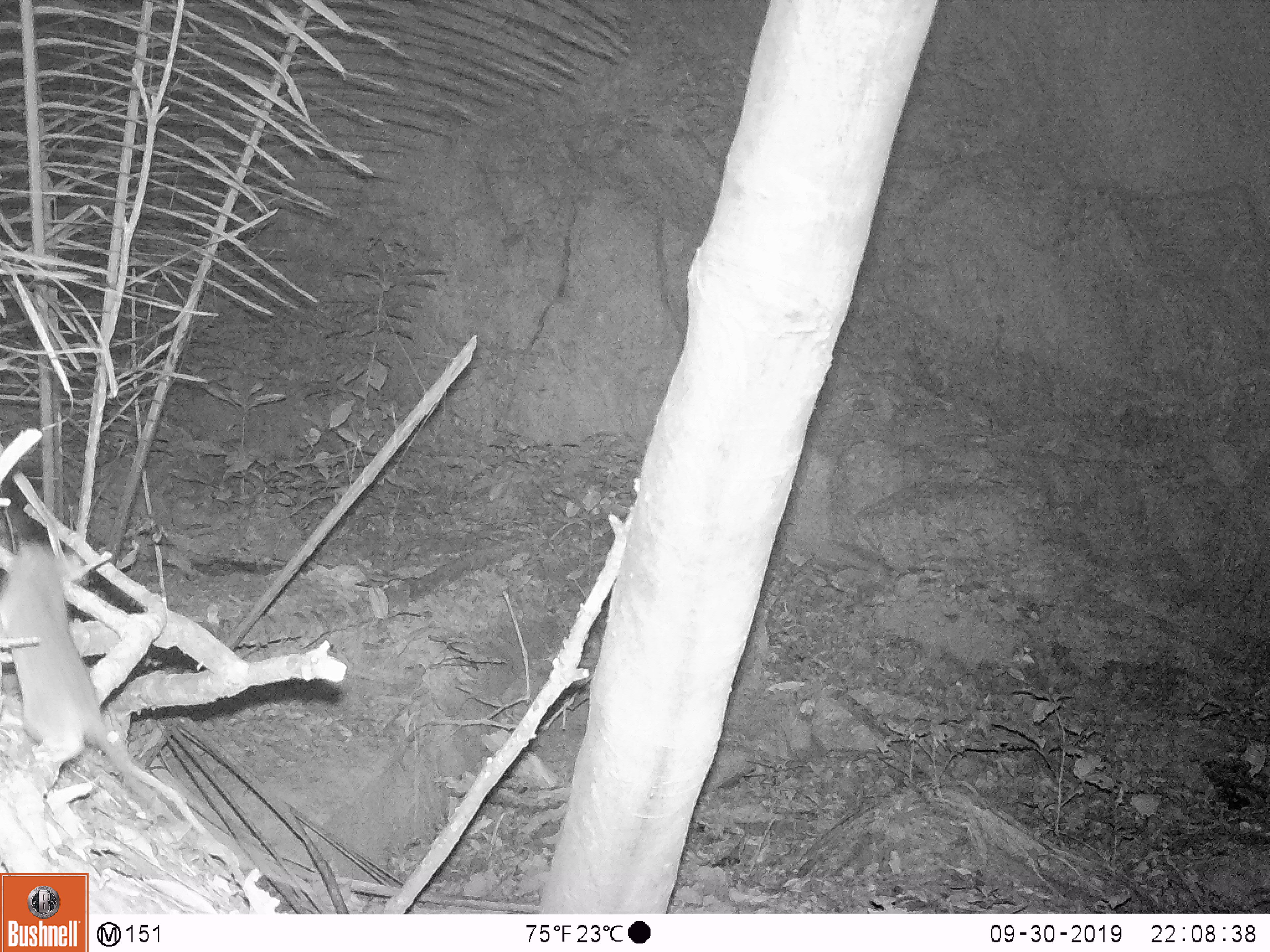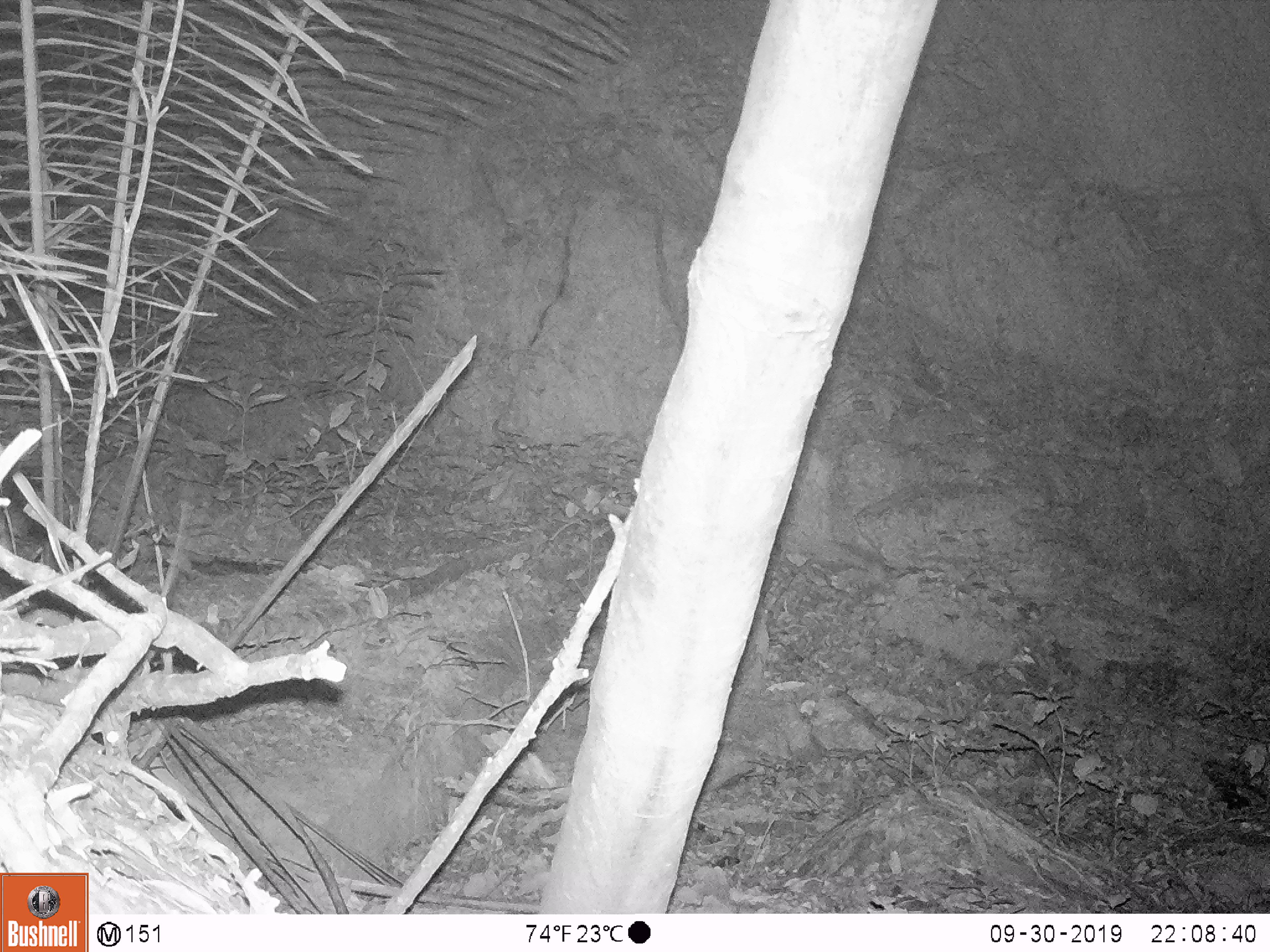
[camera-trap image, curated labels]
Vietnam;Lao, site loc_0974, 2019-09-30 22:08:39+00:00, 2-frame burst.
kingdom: Animalia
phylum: Chordata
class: Mammalia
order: Rodentia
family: Muridae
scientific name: Muridae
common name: old-world mice and rats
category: unidentified murid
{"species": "unidentified murid (old-world mice and rats) (Muridae)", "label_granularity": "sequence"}